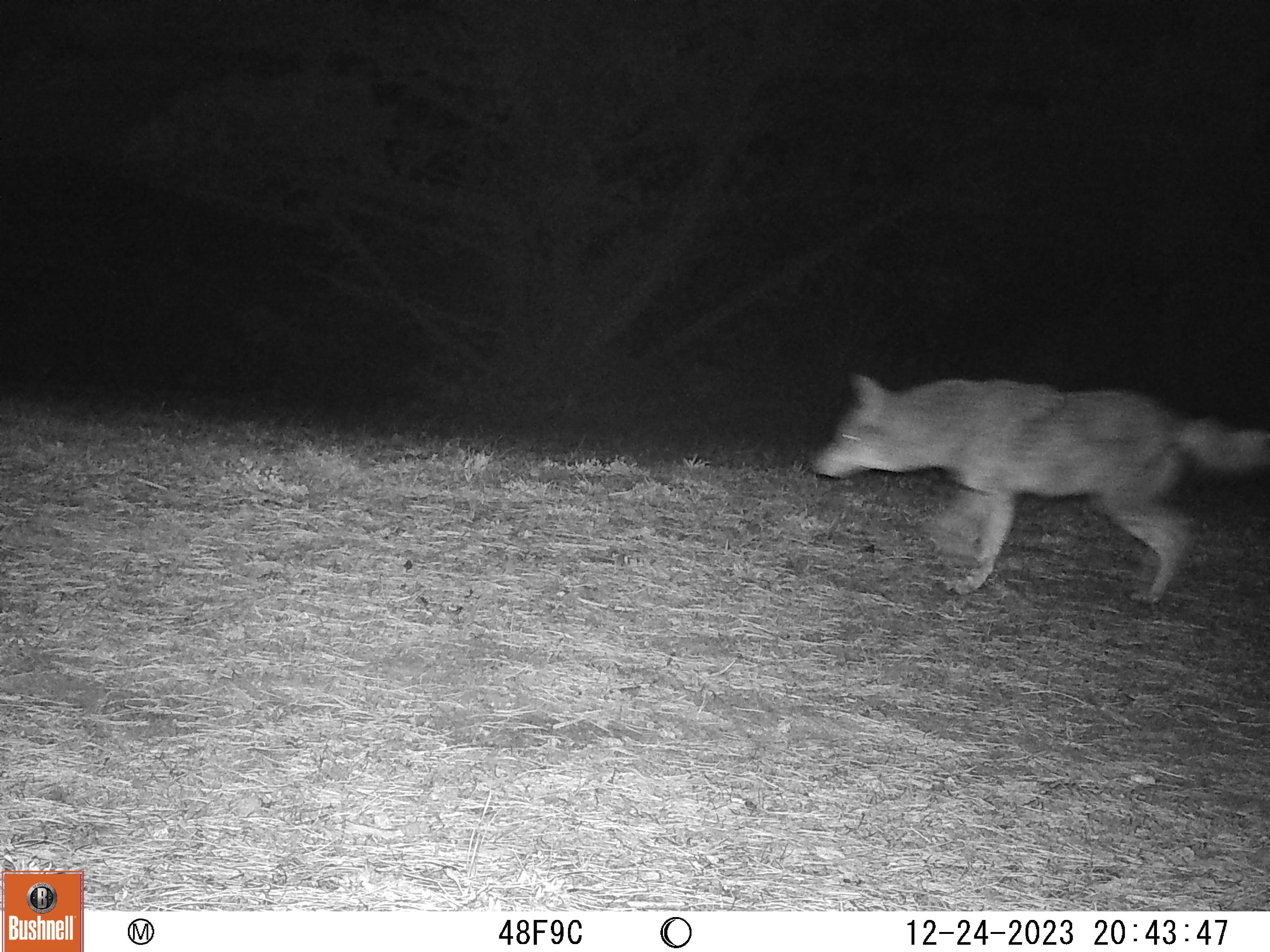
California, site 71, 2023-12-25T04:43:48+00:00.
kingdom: Animalia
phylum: Chordata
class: Mammalia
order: Carnivora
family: Canidae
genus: Canis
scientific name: Canis latrans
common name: coyote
Coyote (Canis latrans).